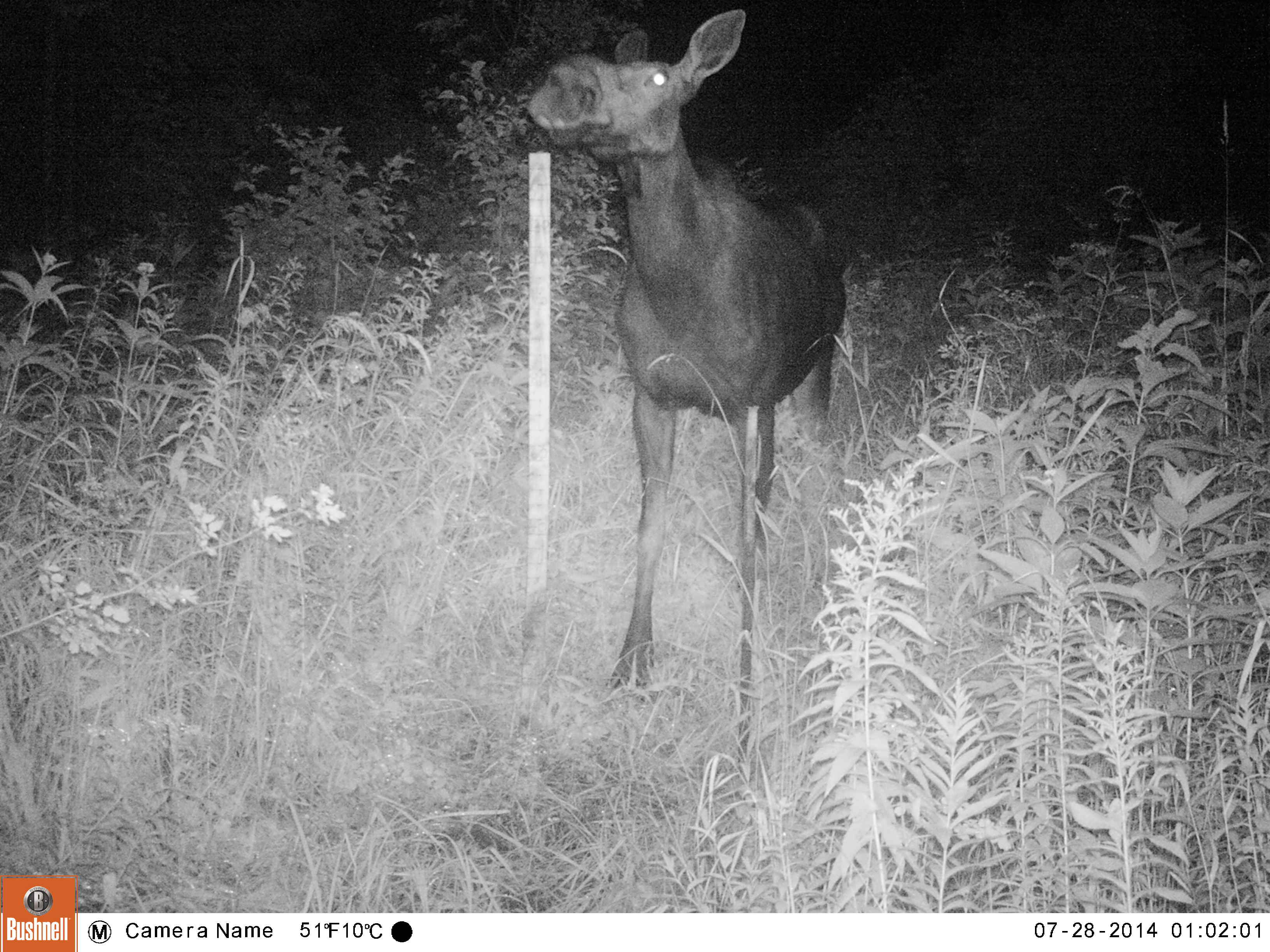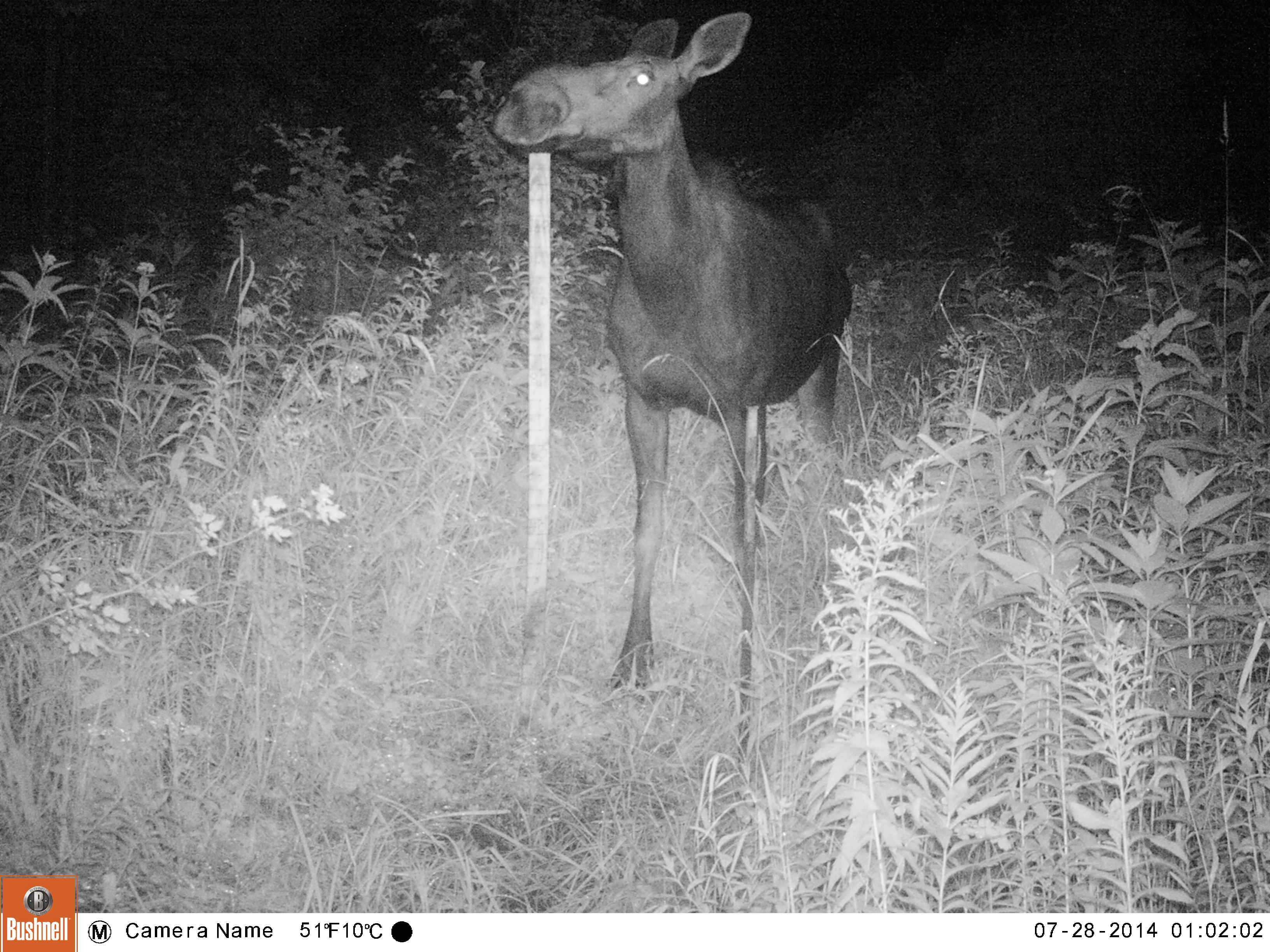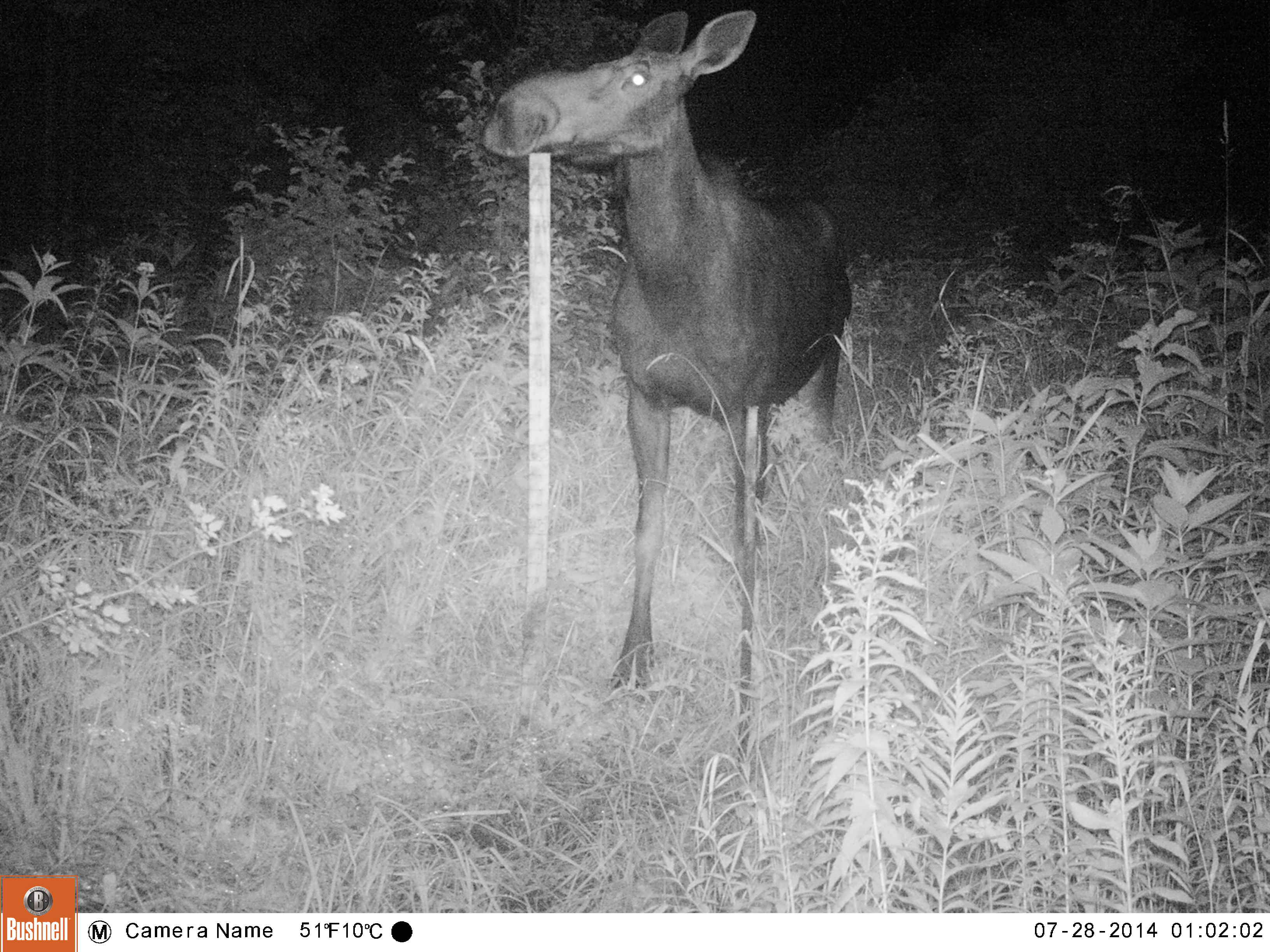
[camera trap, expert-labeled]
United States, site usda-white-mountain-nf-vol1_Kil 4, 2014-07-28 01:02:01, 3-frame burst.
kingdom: Animalia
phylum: Chordata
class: Mammalia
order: Artiodactyla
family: Cervidae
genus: Alces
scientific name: Alces alces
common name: moose